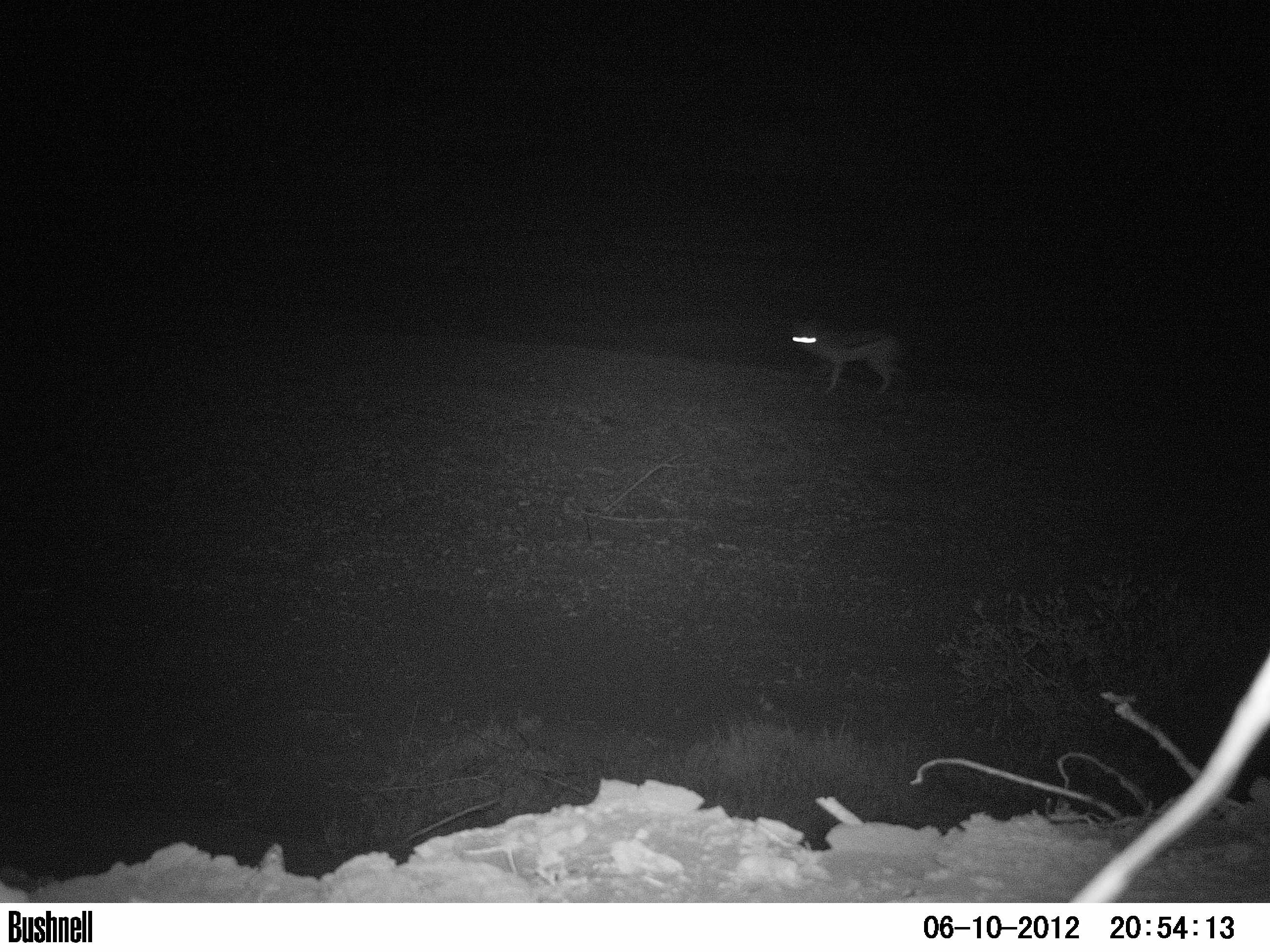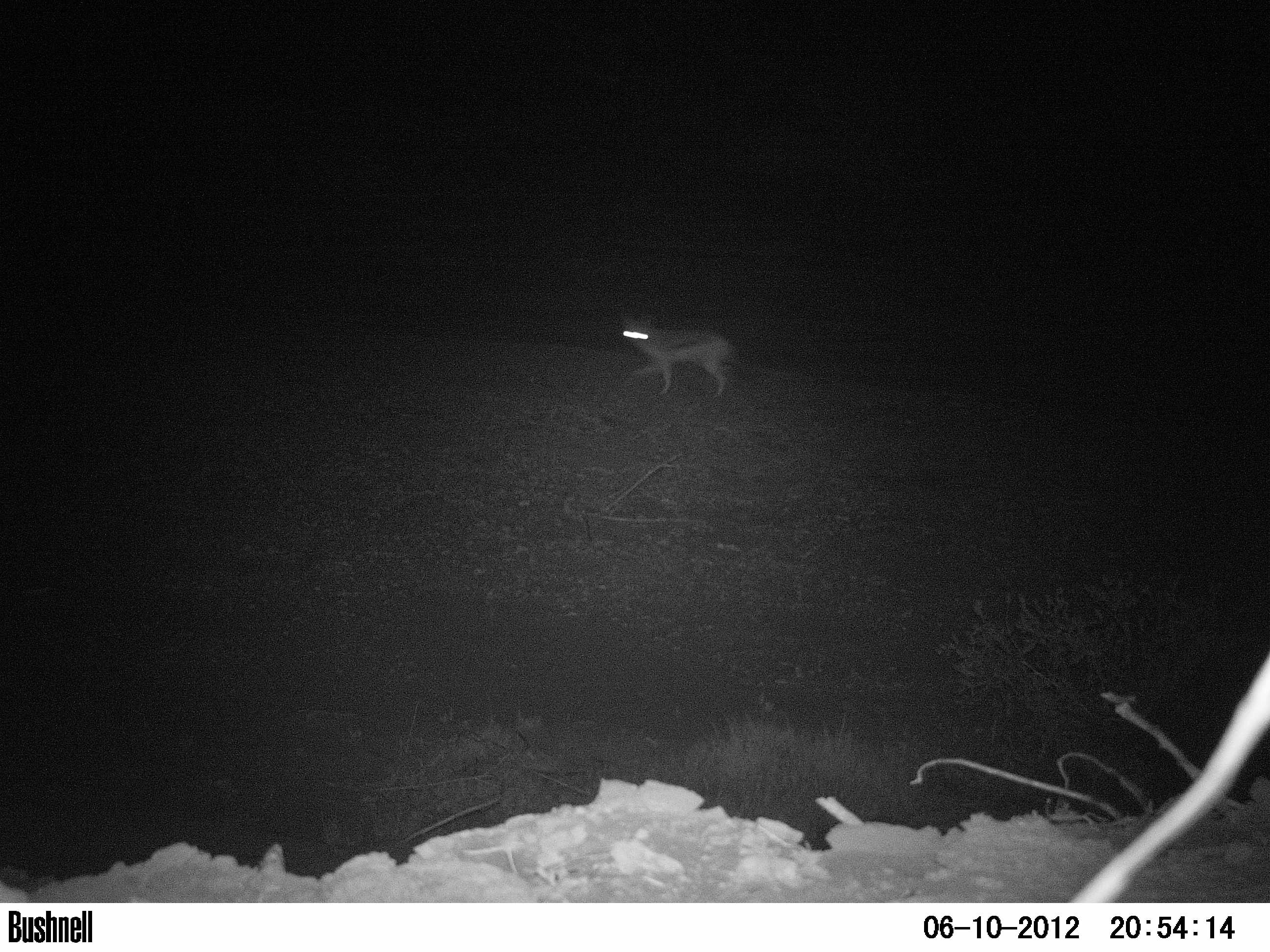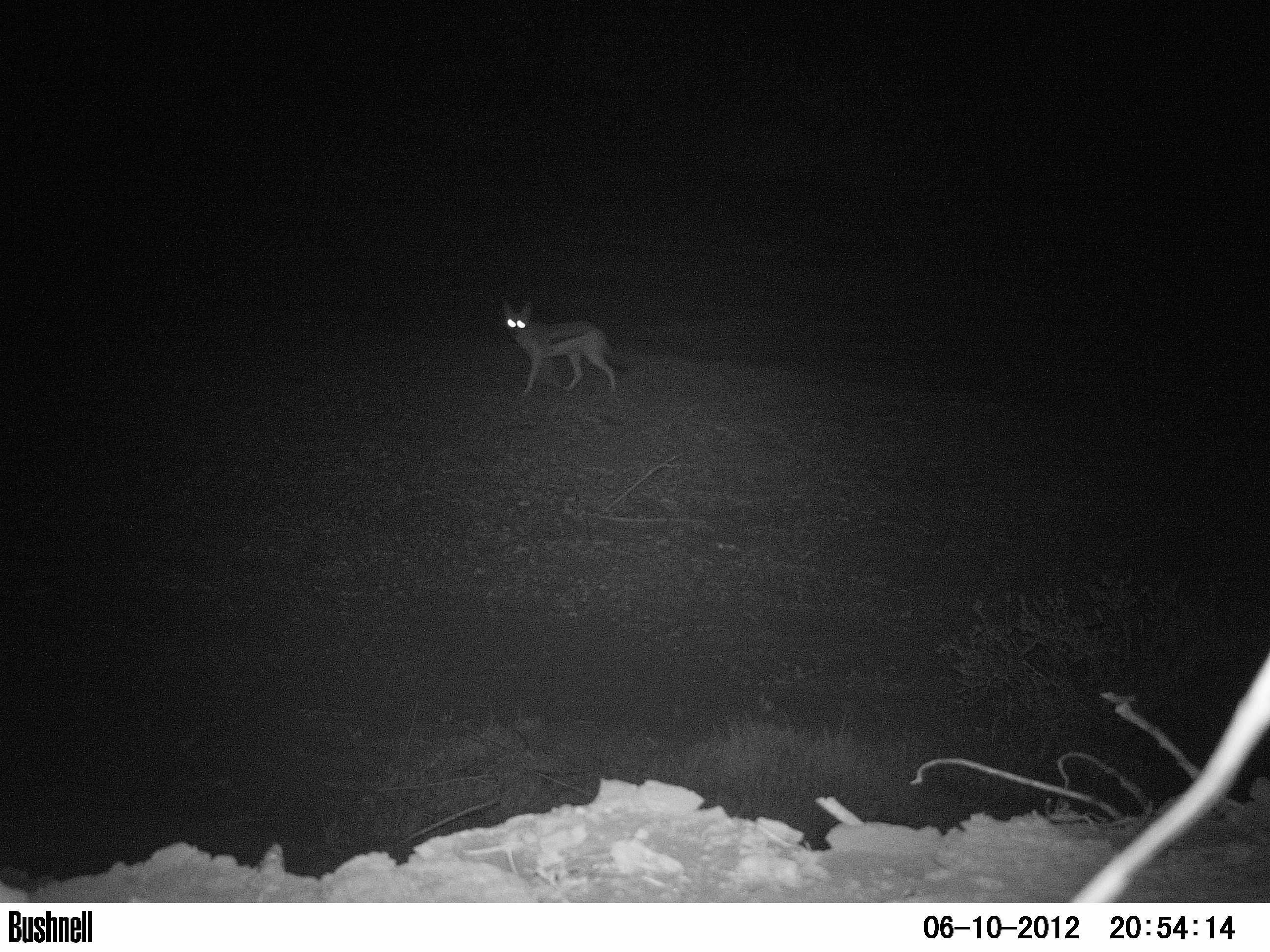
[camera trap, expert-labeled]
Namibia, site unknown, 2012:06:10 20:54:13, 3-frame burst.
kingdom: Animalia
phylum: Chordata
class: Mammalia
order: Carnivora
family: Canidae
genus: Lupulella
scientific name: Lupulella mesomelas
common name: black-backed jackal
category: canis mesomelas